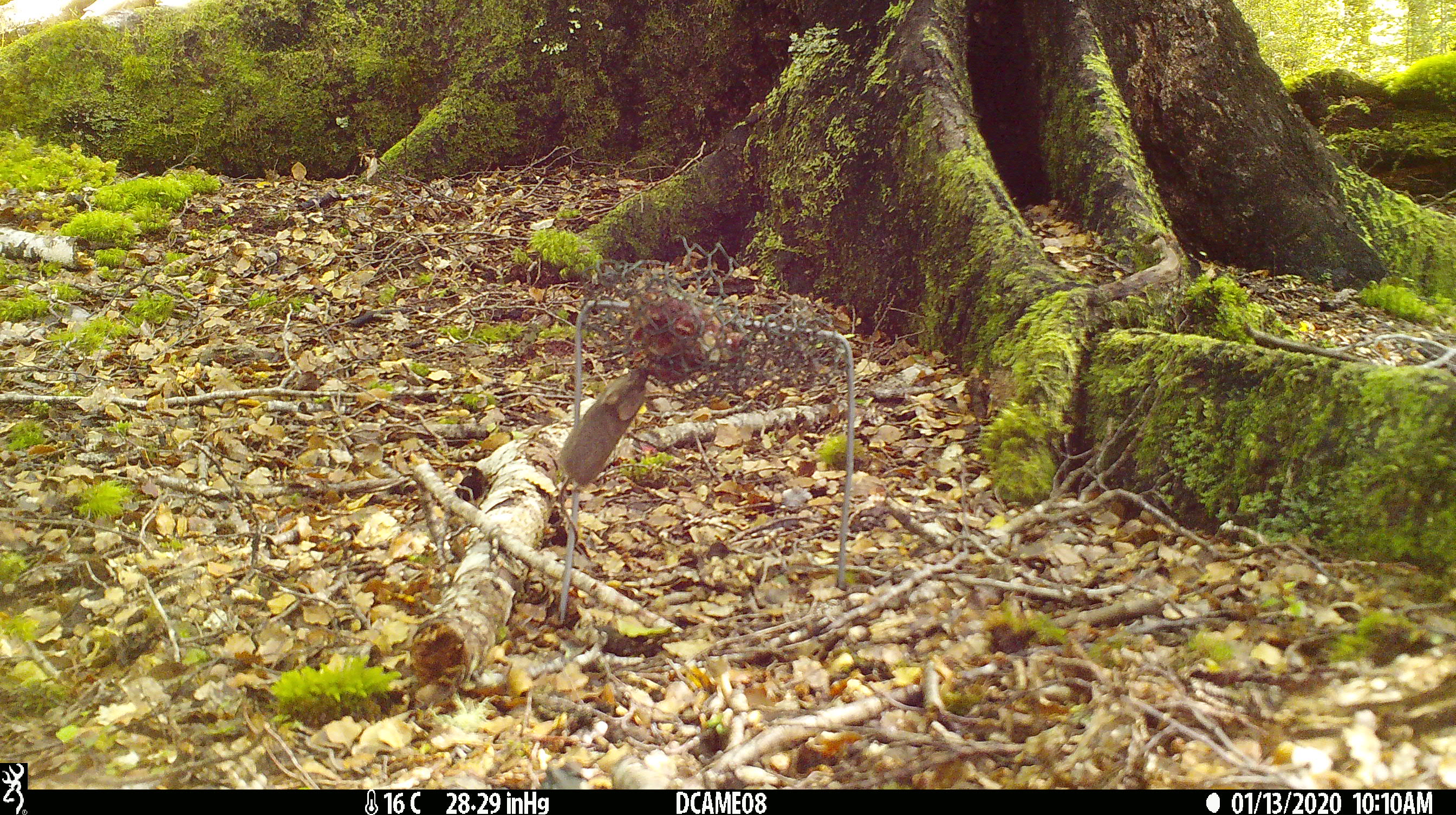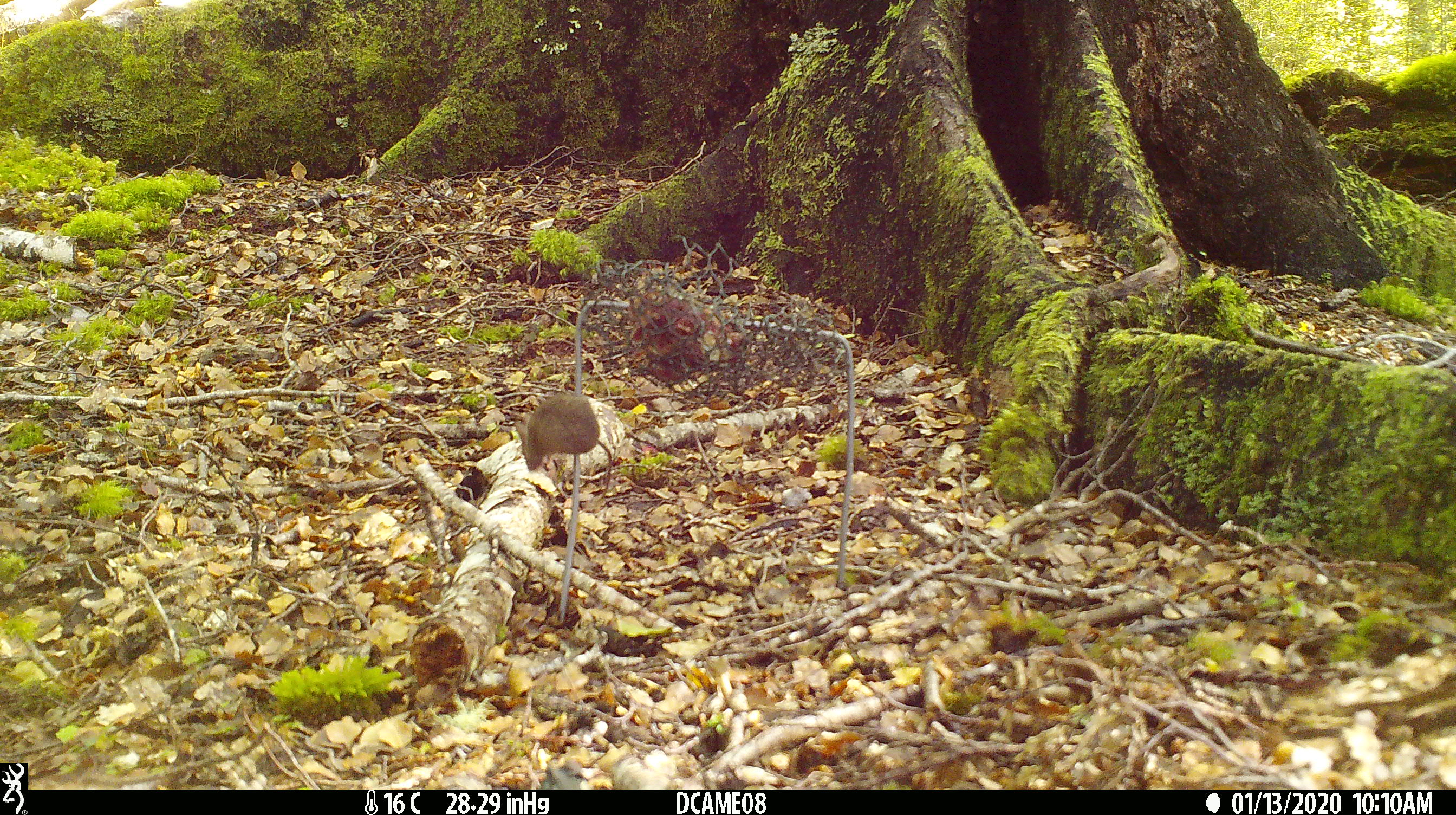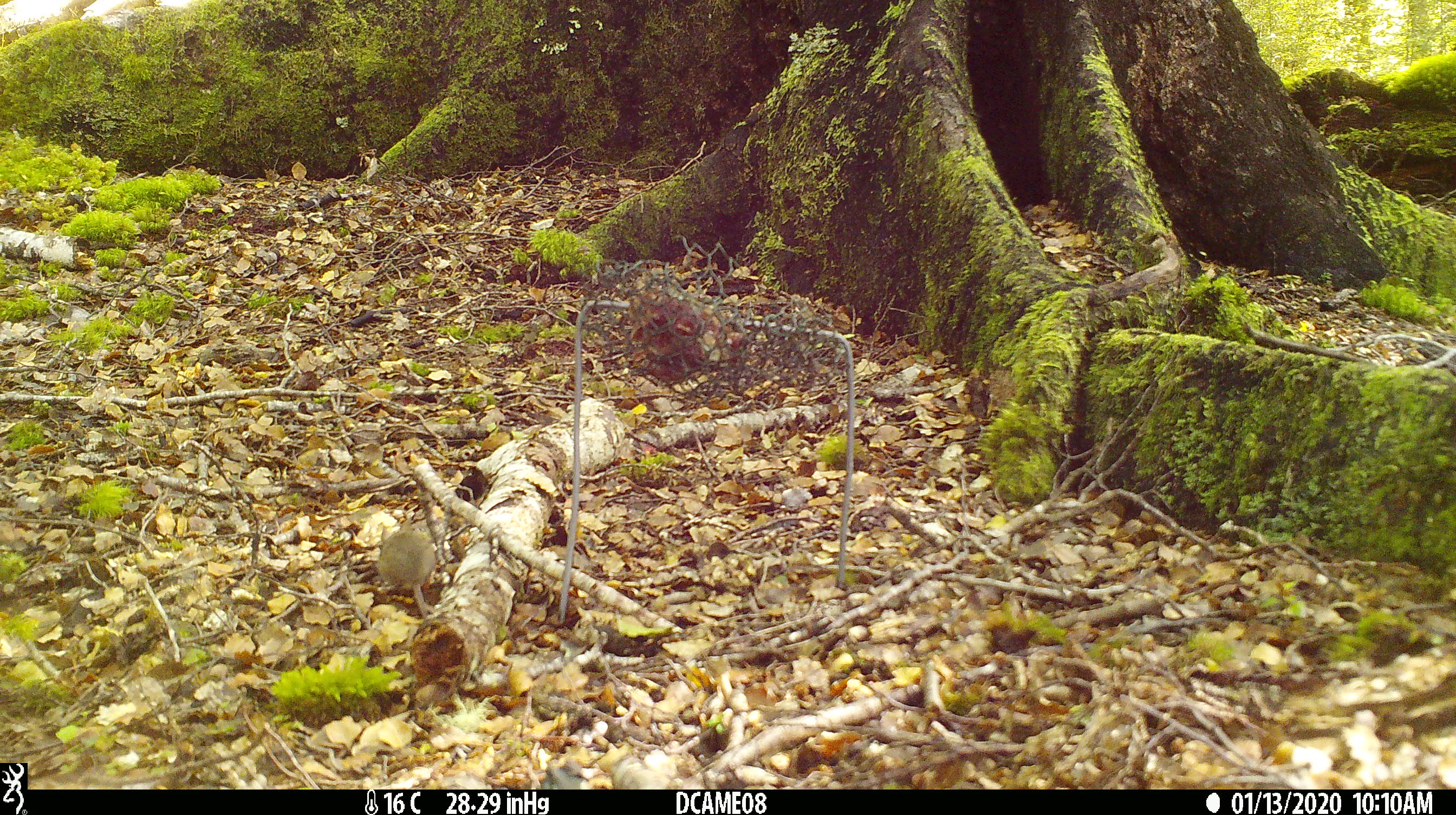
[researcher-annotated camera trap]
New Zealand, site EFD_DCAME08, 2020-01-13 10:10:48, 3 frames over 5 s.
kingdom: Animalia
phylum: Chordata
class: Mammalia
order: Rodentia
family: Muridae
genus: Mus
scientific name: Mus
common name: mouse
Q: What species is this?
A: Mouse (Mus).